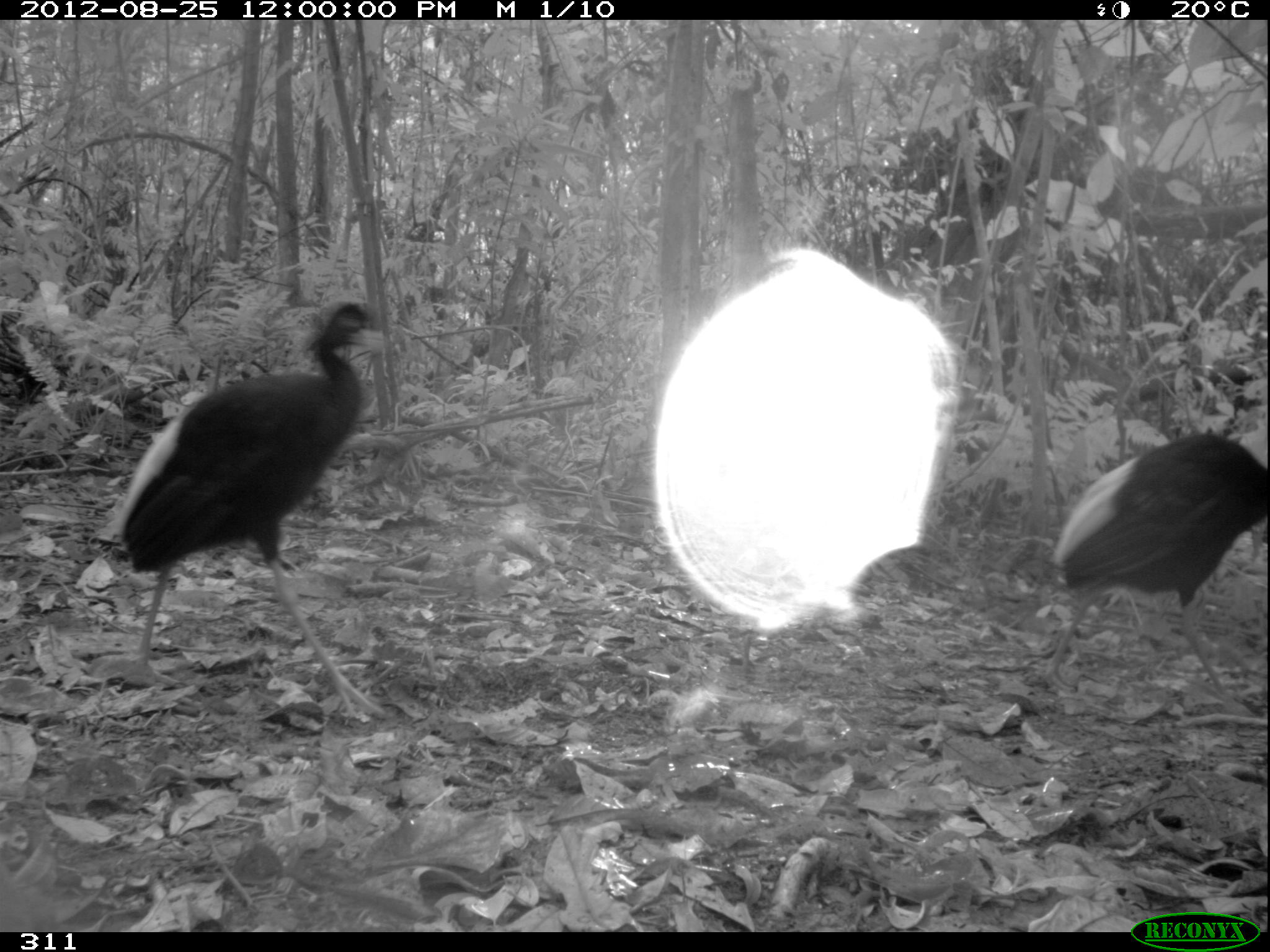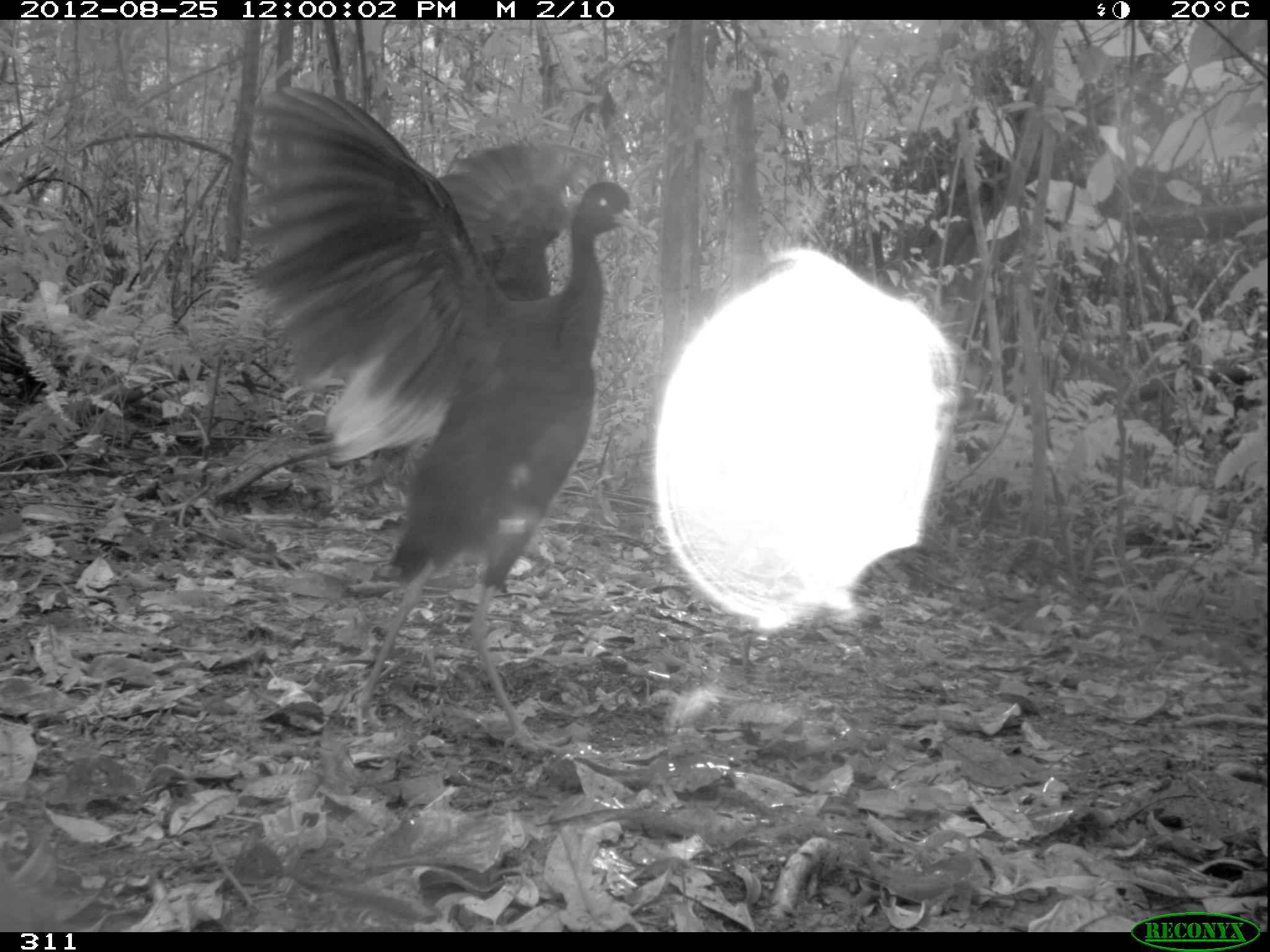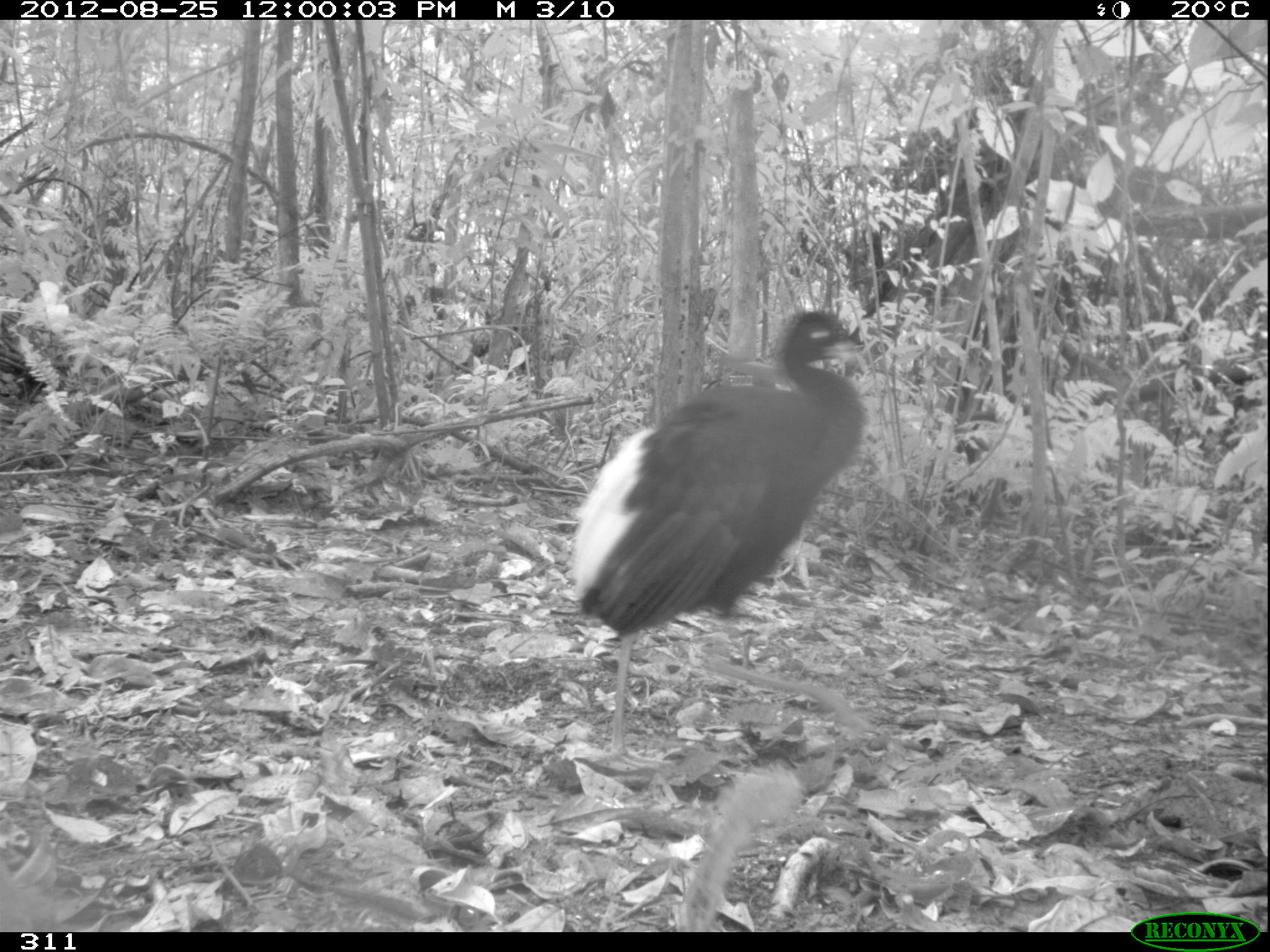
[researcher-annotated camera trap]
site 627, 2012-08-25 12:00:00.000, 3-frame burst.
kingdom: Animalia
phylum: Chordata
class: Aves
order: Gruiformes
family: Psophiidae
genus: Psophia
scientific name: Psophia leucoptera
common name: pale-winged trumpeter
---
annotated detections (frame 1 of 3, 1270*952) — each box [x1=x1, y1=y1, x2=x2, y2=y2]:
psophia leucoptera: [x1=107, y1=299, x2=388, y2=719]; [x1=1038, y1=434, x2=1266, y2=706]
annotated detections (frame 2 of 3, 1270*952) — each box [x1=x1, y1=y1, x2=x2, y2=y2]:
psophia leucoptera: [x1=239, y1=84, x2=642, y2=752]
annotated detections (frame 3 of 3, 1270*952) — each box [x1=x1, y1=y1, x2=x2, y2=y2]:
psophia leucoptera: [x1=567, y1=309, x2=867, y2=759]